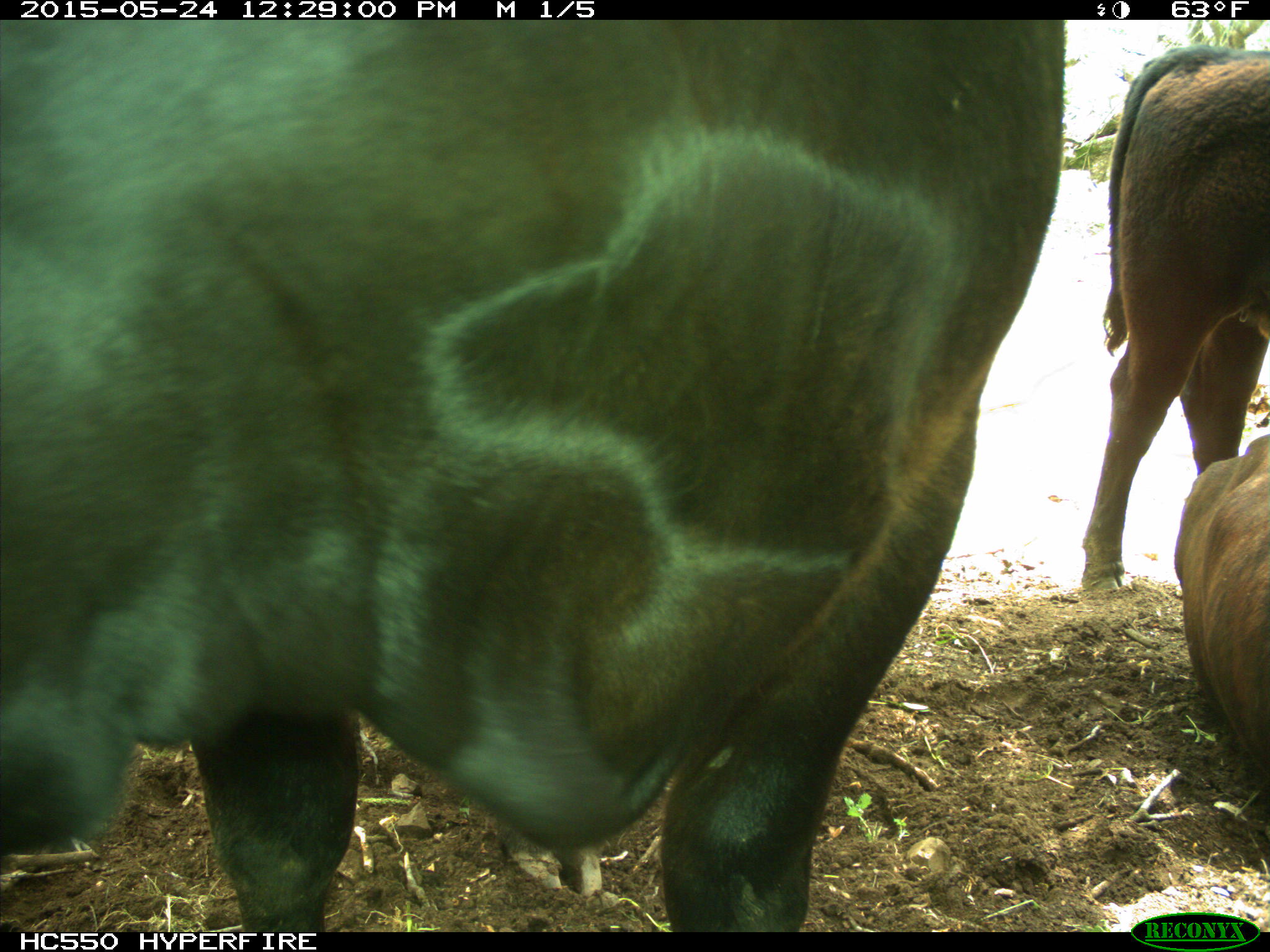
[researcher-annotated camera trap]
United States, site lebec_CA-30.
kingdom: Animalia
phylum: Chordata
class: Mammalia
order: Artiodactyla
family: Bovidae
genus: Bos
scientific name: Bos taurus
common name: domestic cow